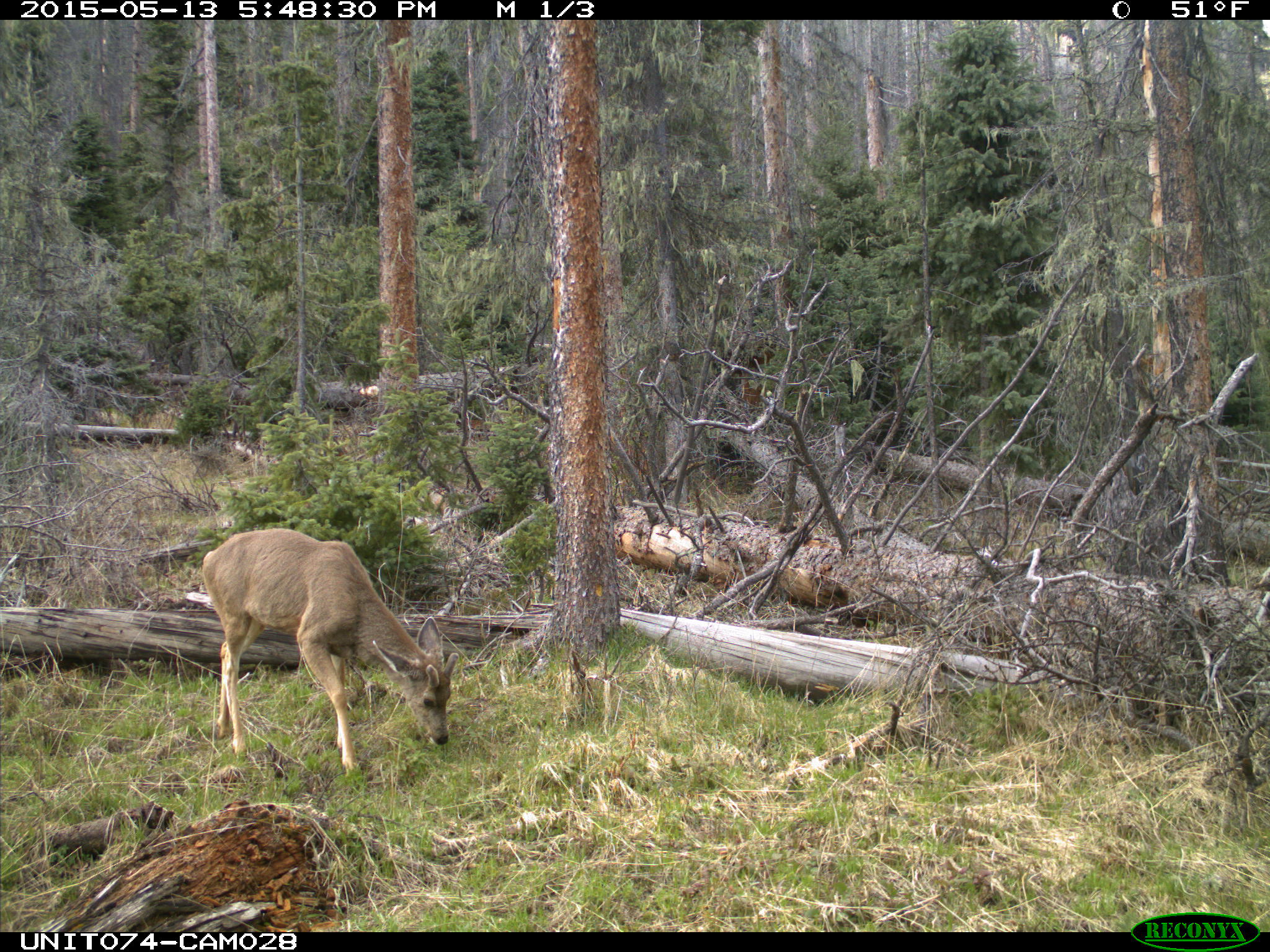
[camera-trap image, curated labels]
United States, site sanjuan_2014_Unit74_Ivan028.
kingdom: Animalia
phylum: Chordata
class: Mammalia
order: Artiodactyla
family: Cervidae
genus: Odocoileus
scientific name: Odocoileus hemionus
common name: mule deer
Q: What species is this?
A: Odocoileus hemionus (mule deer).